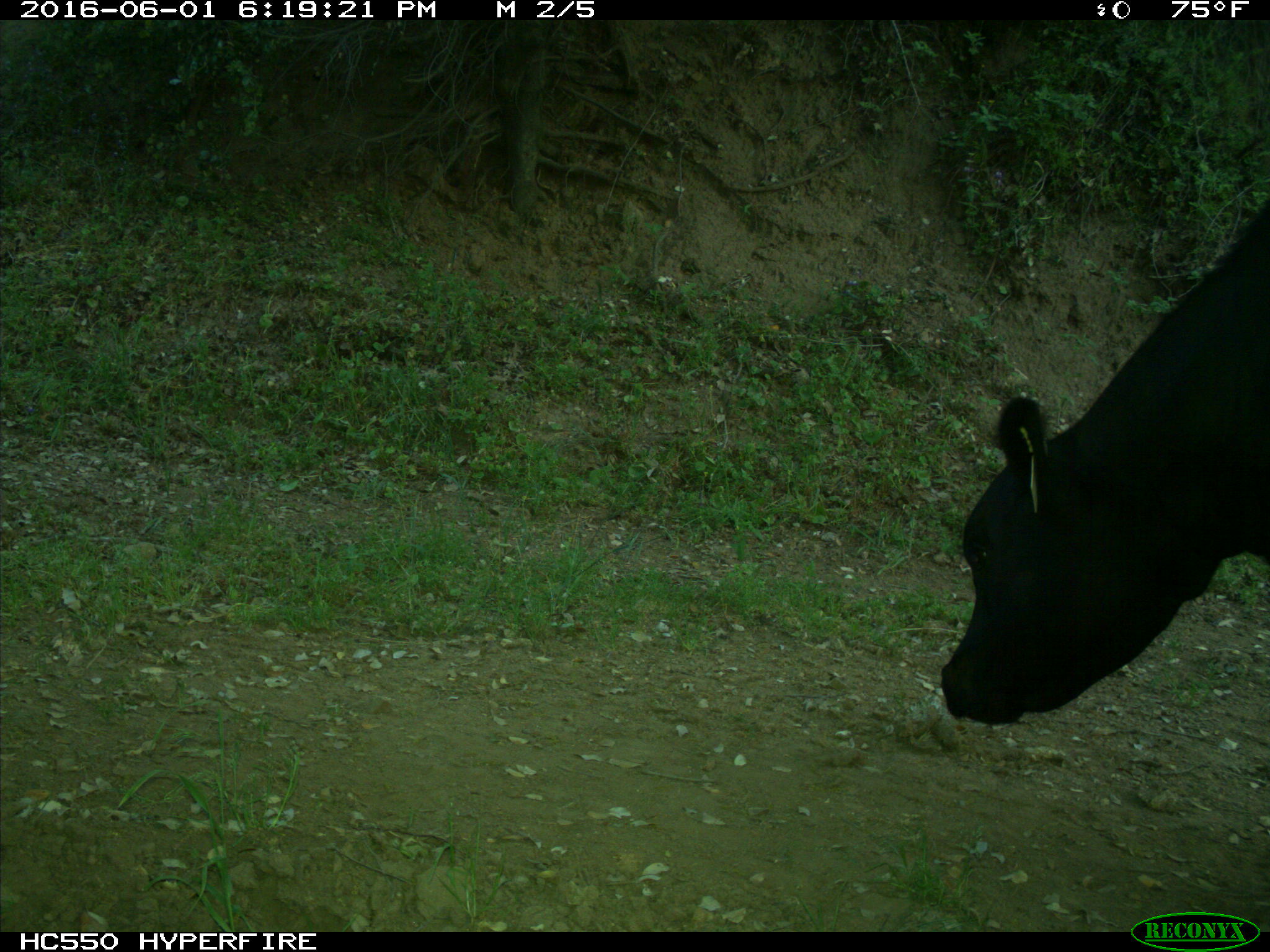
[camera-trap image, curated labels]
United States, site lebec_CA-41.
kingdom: Animalia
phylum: Chordata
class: Mammalia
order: Artiodactyla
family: Bovidae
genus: Bos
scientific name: Bos taurus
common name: domestic cow